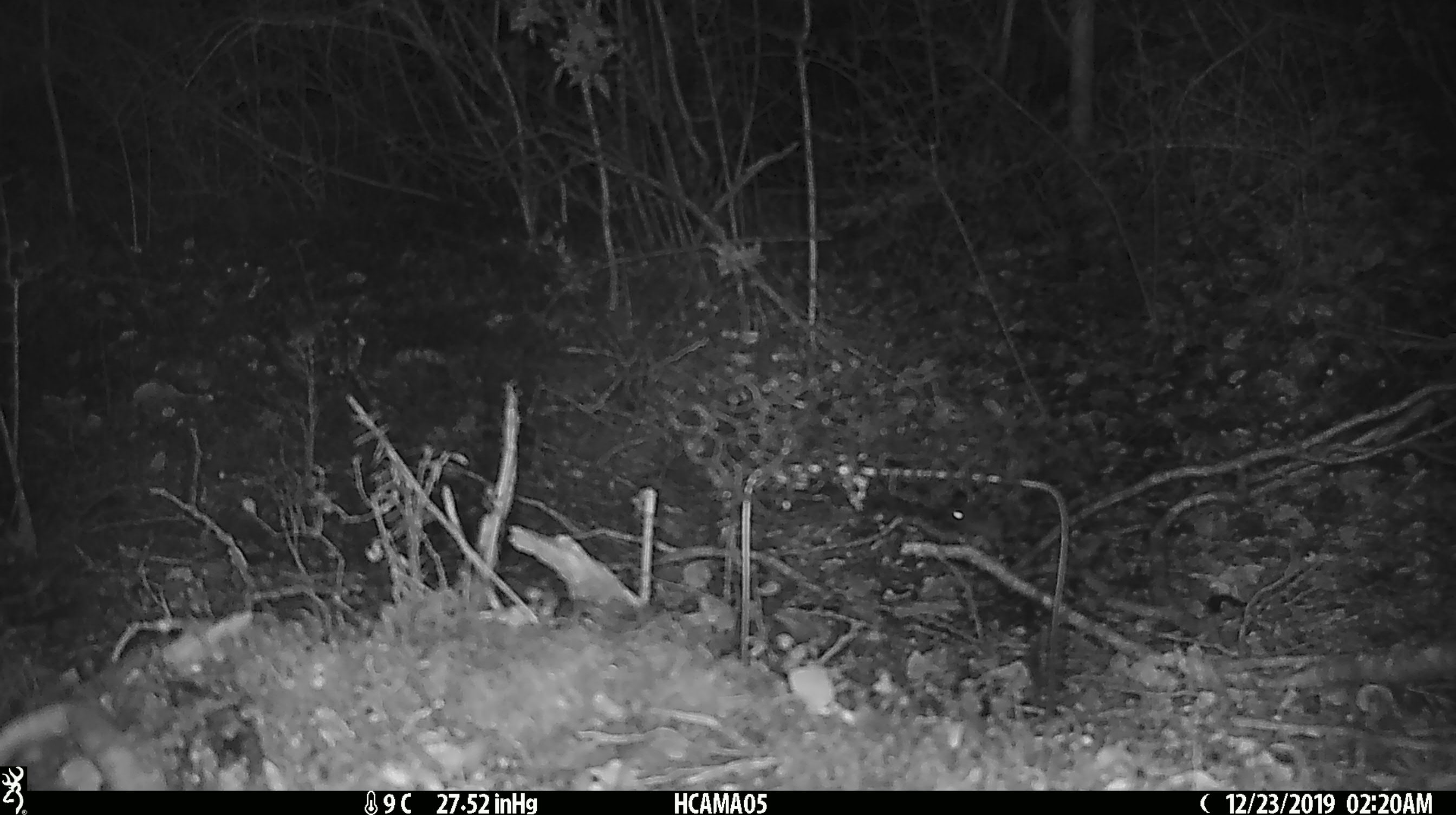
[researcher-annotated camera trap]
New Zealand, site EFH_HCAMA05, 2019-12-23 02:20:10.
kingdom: Animalia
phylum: Chordata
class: Mammalia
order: Rodentia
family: Muridae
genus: Mus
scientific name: Mus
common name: mouse